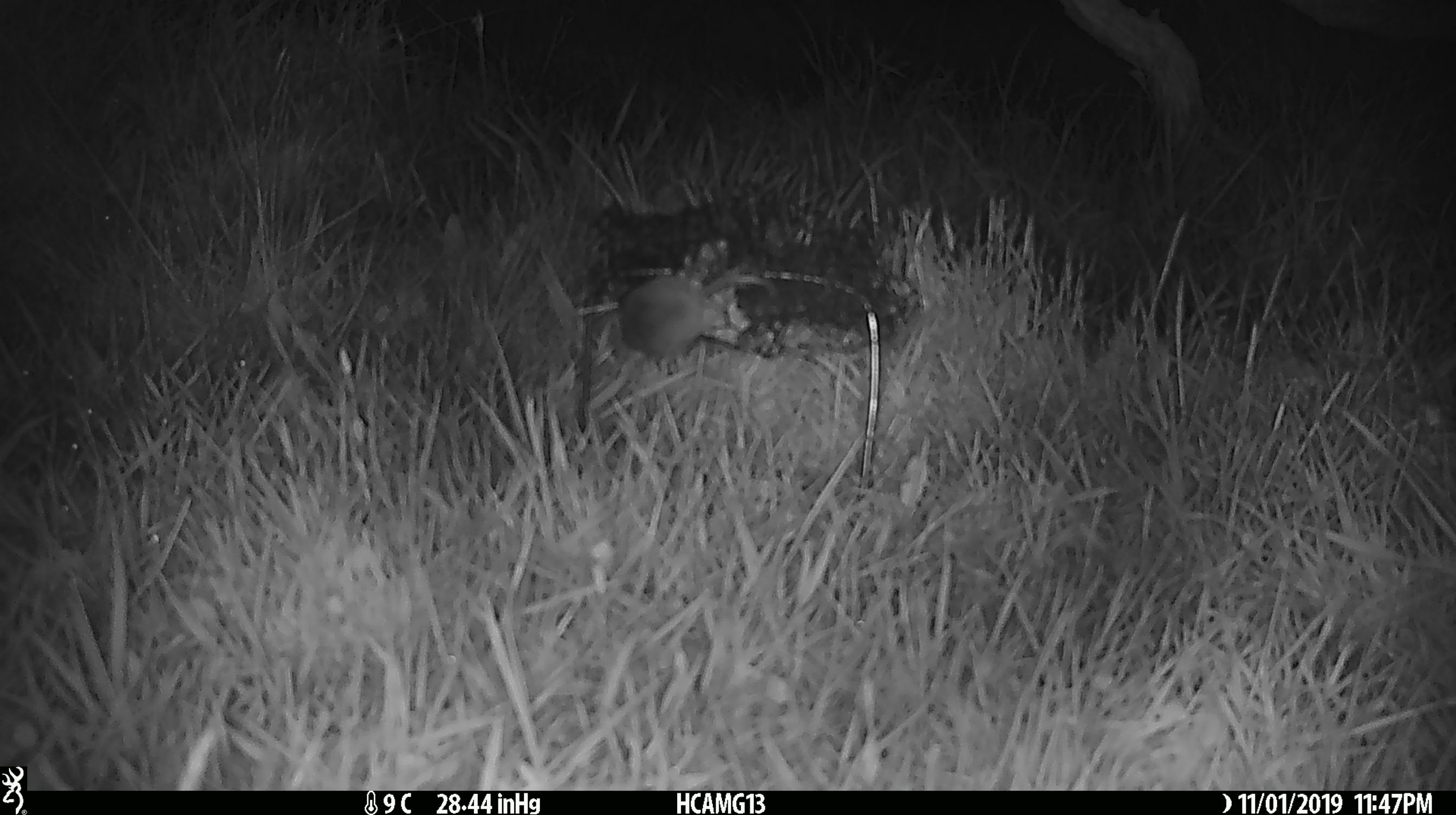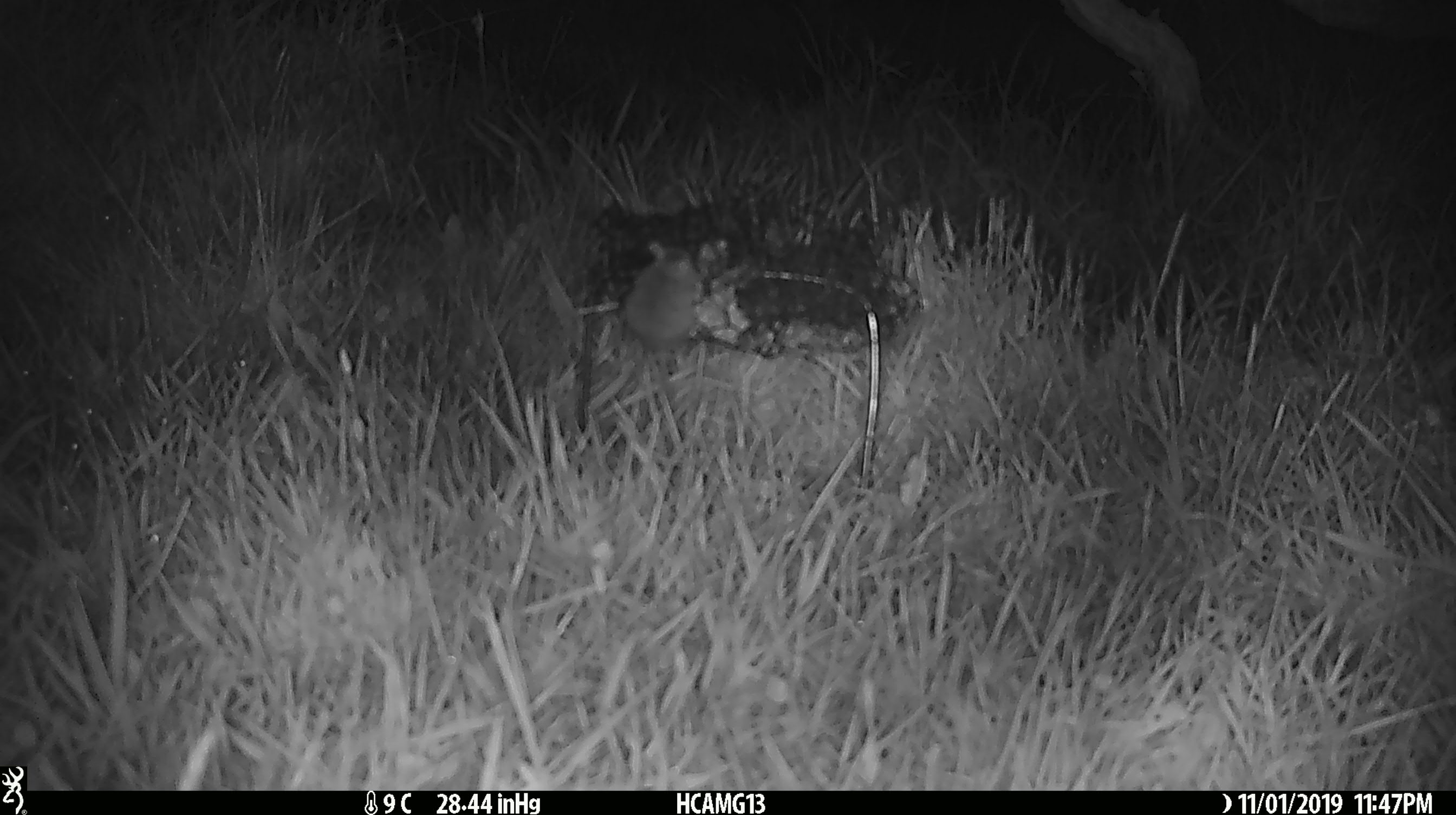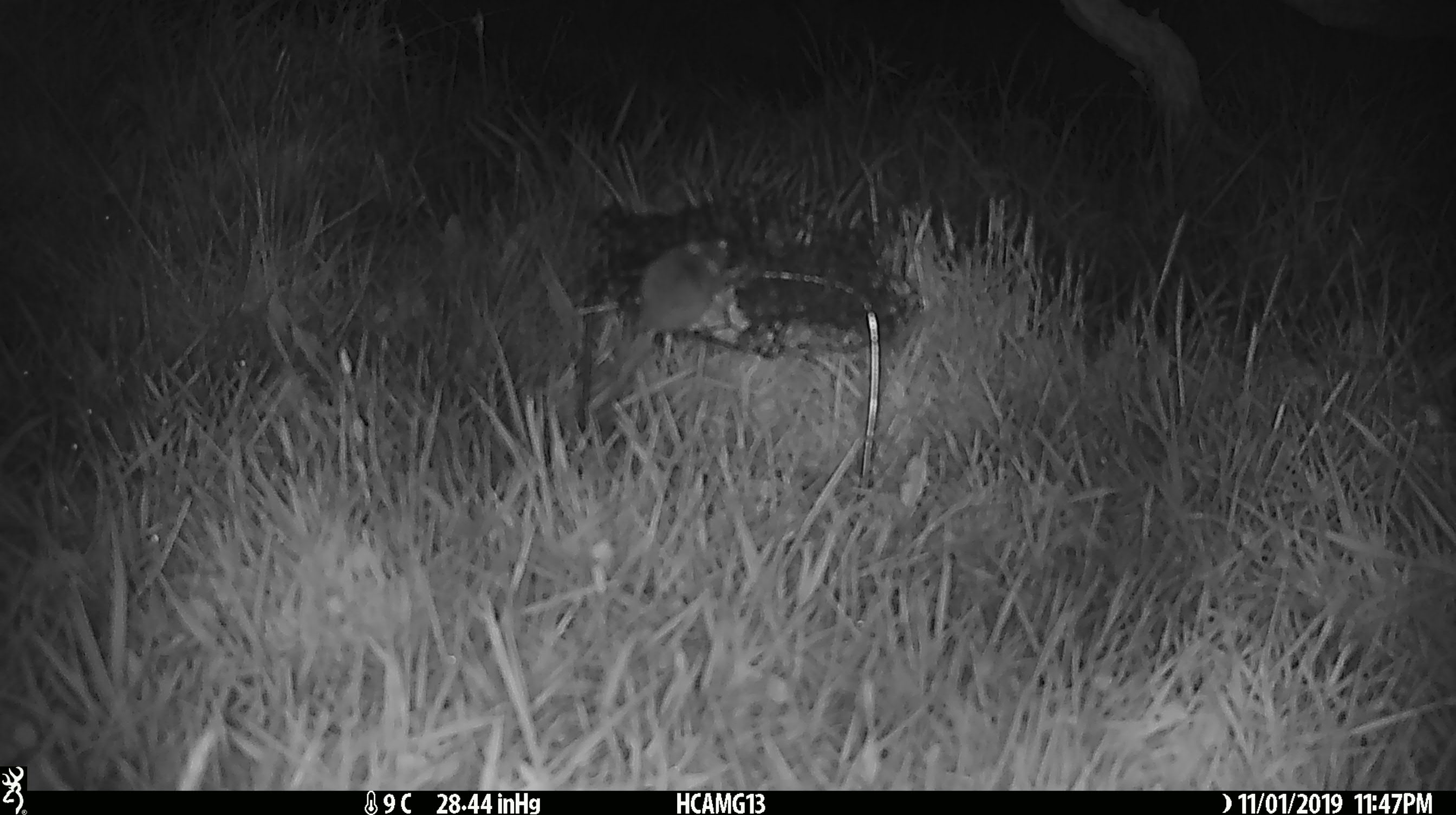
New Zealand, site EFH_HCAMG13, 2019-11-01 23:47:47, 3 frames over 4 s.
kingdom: Animalia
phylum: Chordata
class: Mammalia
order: Rodentia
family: Muridae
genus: Mus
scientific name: Mus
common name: mouse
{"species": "mouse (Mus)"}